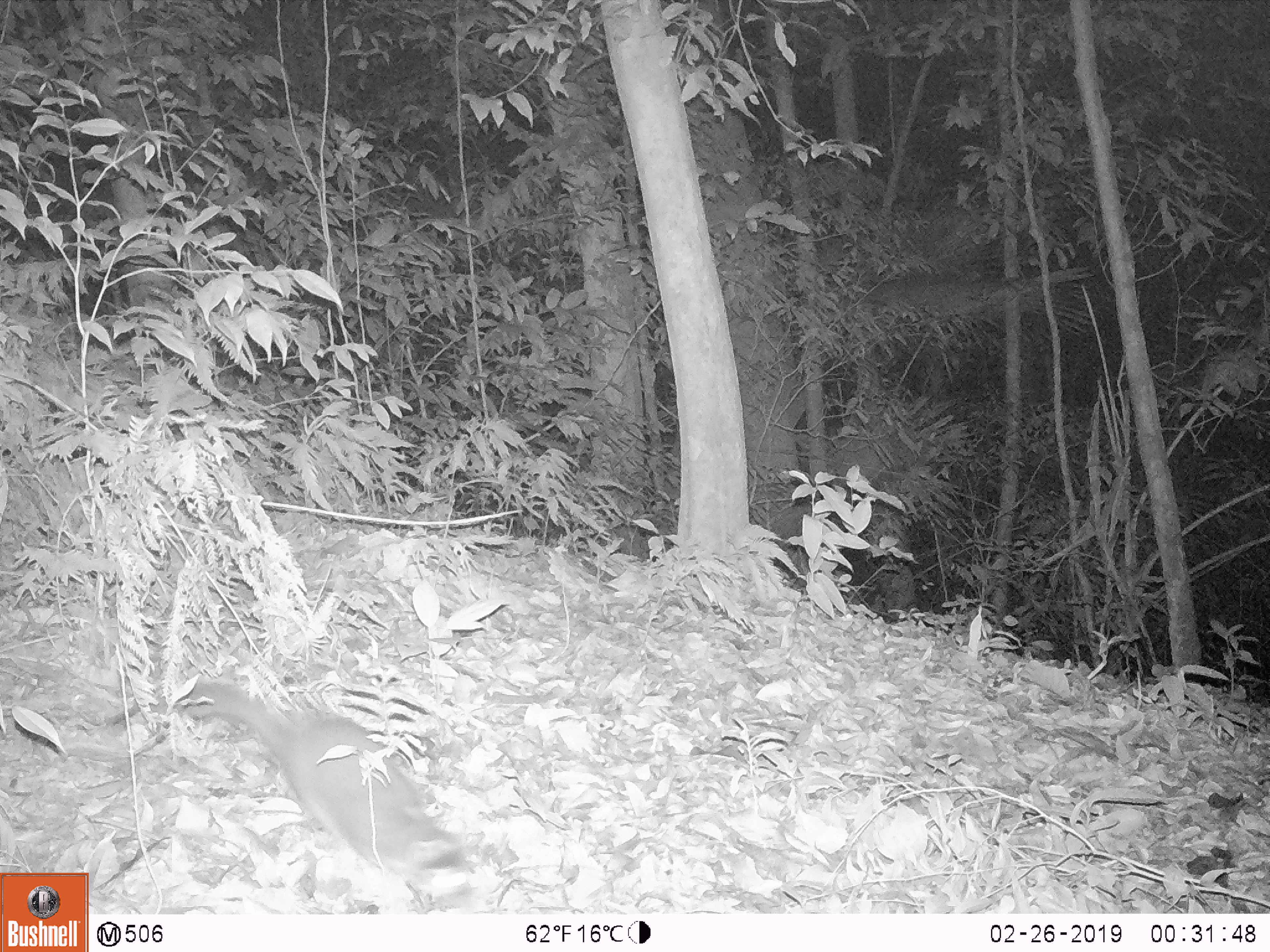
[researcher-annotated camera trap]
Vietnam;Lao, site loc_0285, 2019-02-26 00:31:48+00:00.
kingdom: Animalia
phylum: Chordata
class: Mammalia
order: Carnivora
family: Mustelidae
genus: Melogale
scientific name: Melogale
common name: ferret badger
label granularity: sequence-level